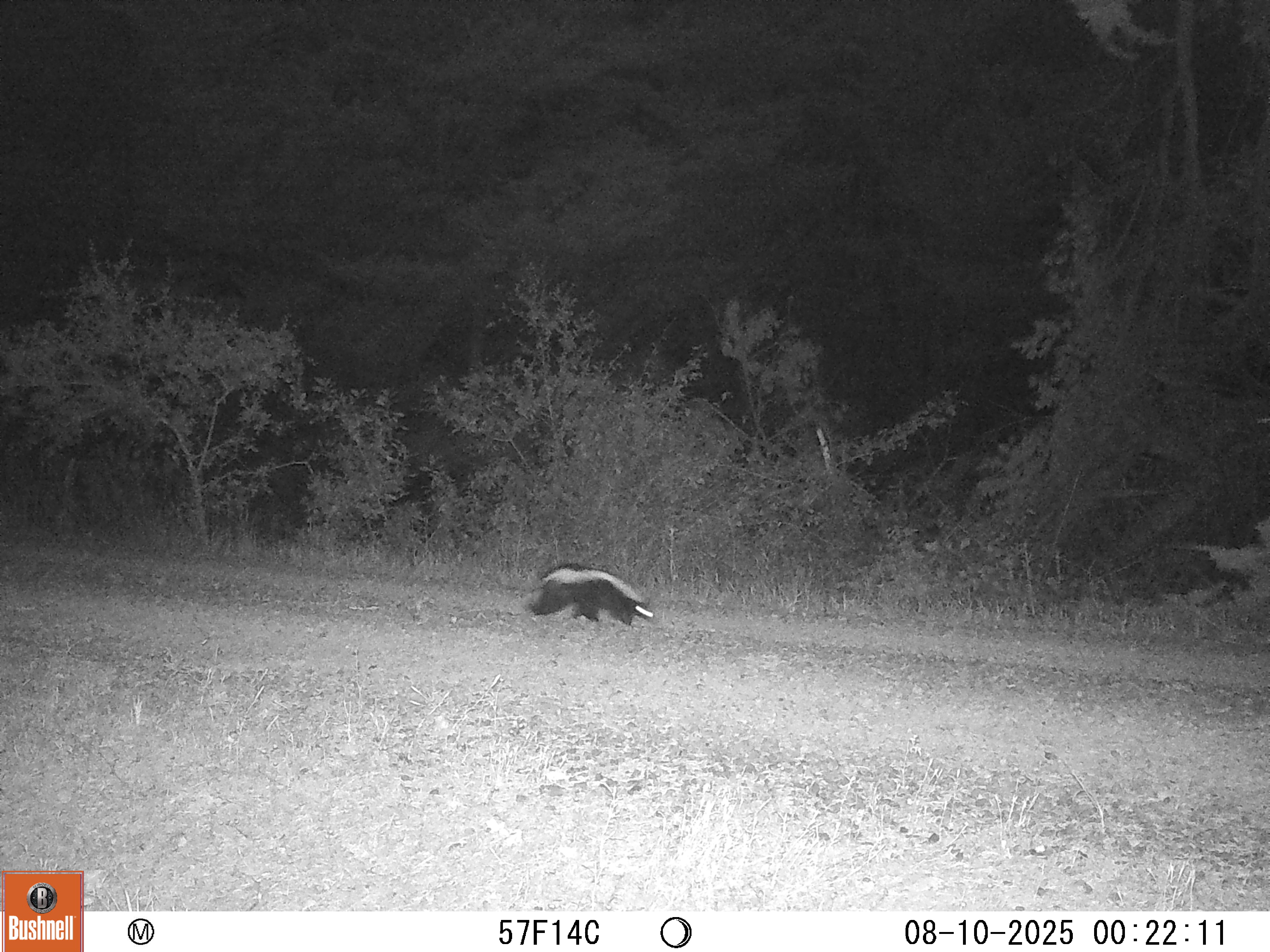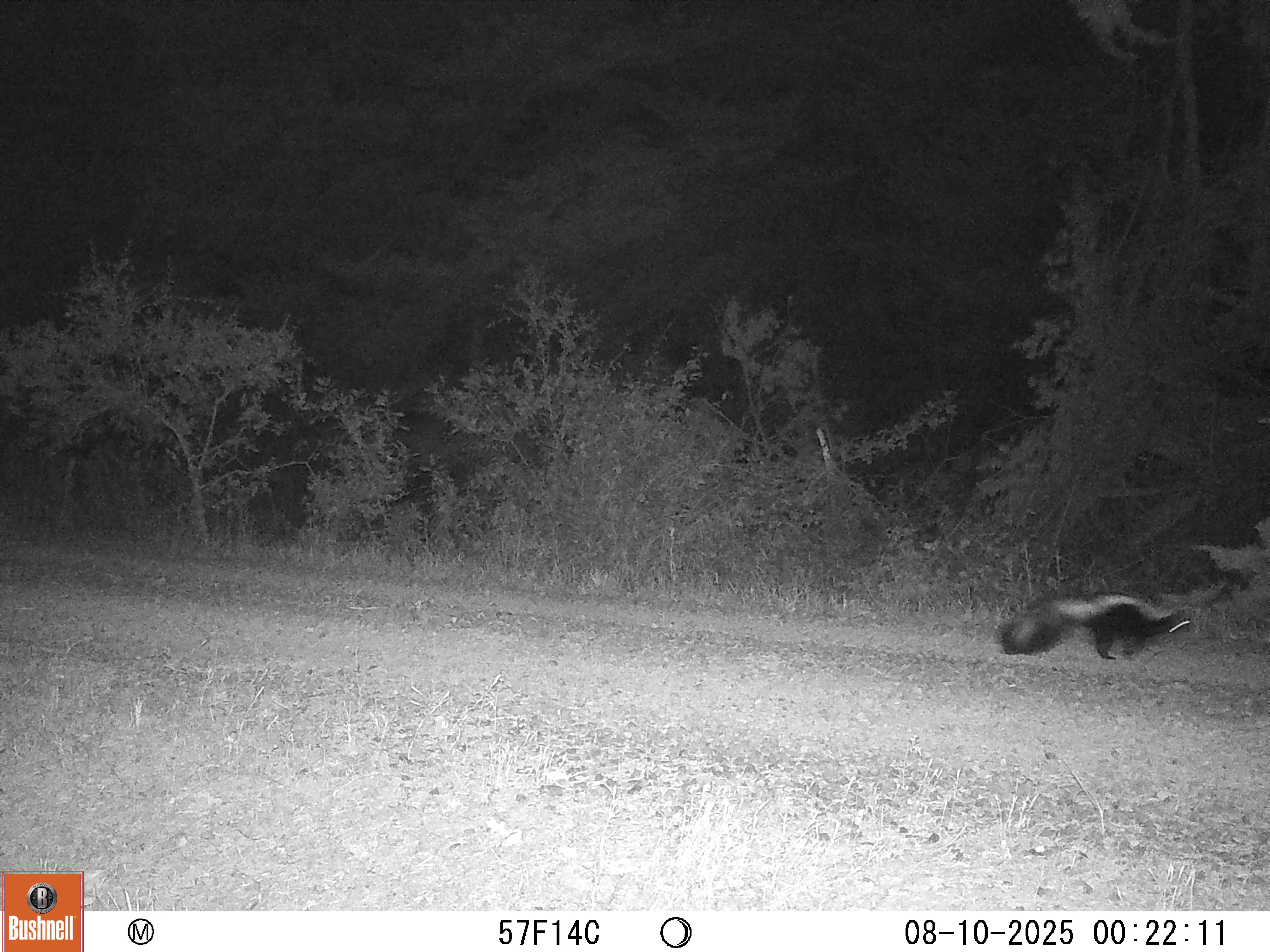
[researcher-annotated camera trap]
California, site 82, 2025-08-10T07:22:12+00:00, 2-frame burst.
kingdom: Animalia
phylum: Chordata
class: Mammalia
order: Carnivora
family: Mephitidae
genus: Mephitis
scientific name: Mephitis mephitis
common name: striped skunk